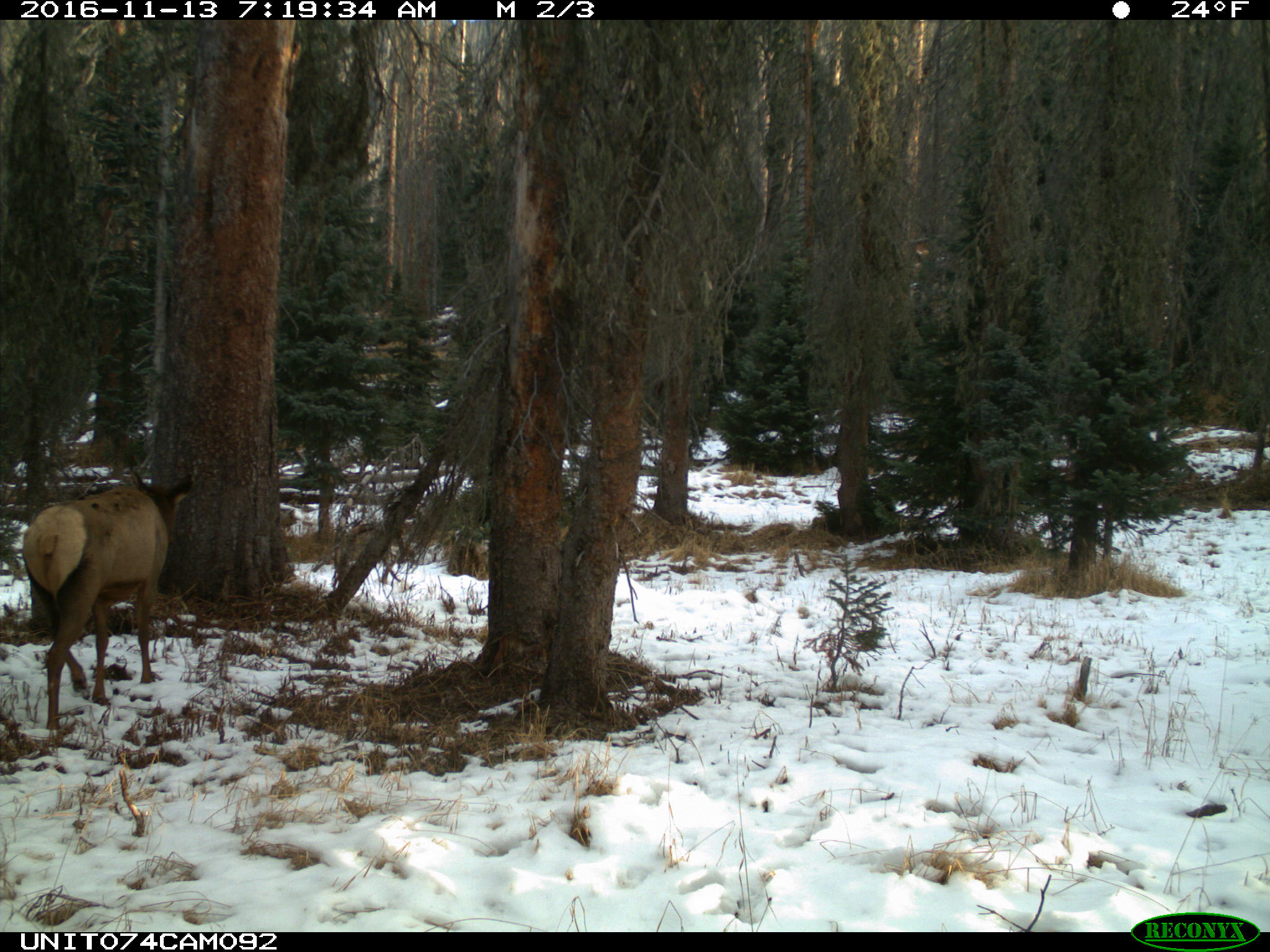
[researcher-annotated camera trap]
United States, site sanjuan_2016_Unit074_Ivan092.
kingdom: Animalia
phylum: Chordata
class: Mammalia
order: Artiodactyla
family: Cervidae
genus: Cervus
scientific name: Cervus elaphus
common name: red deer